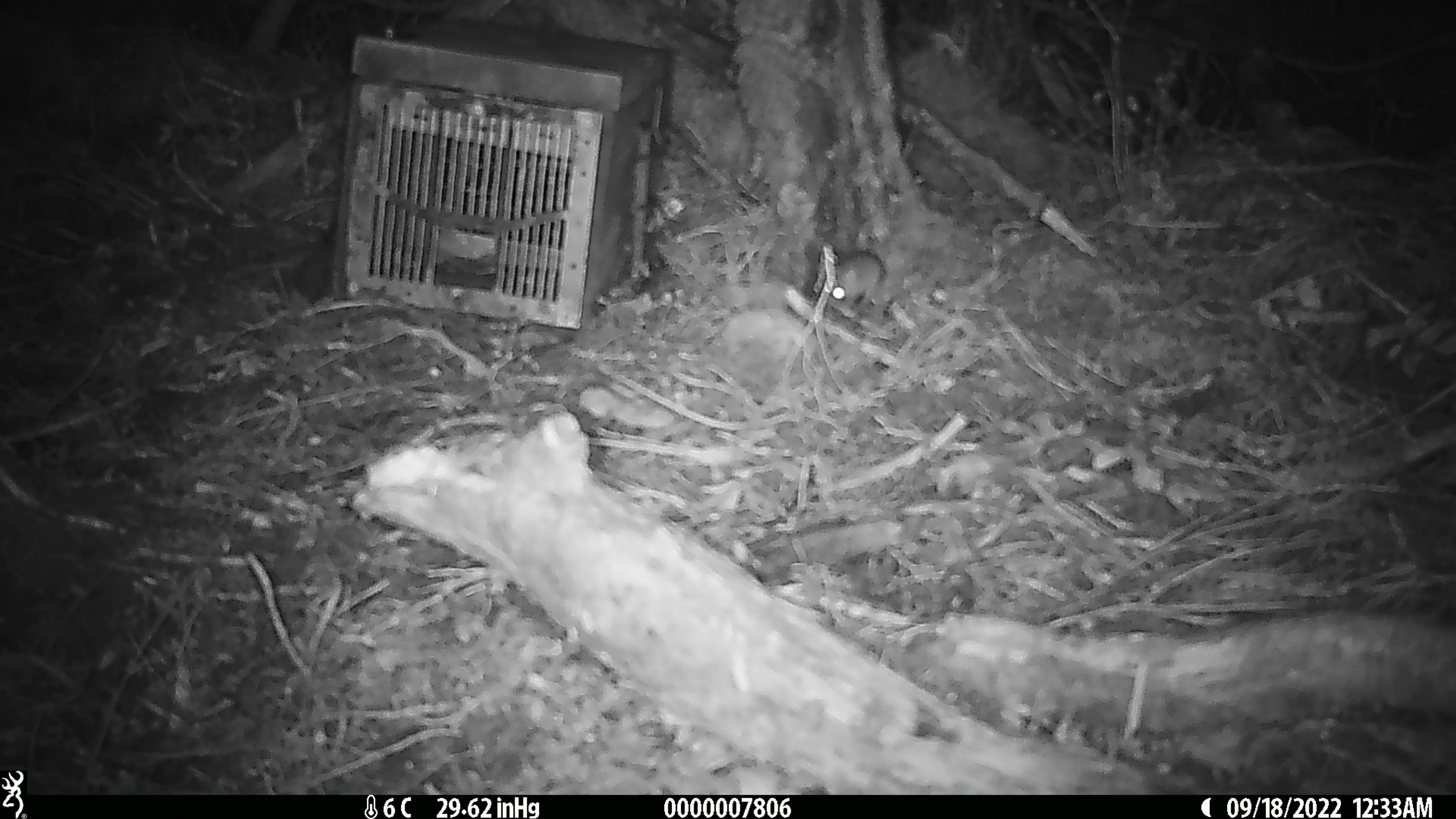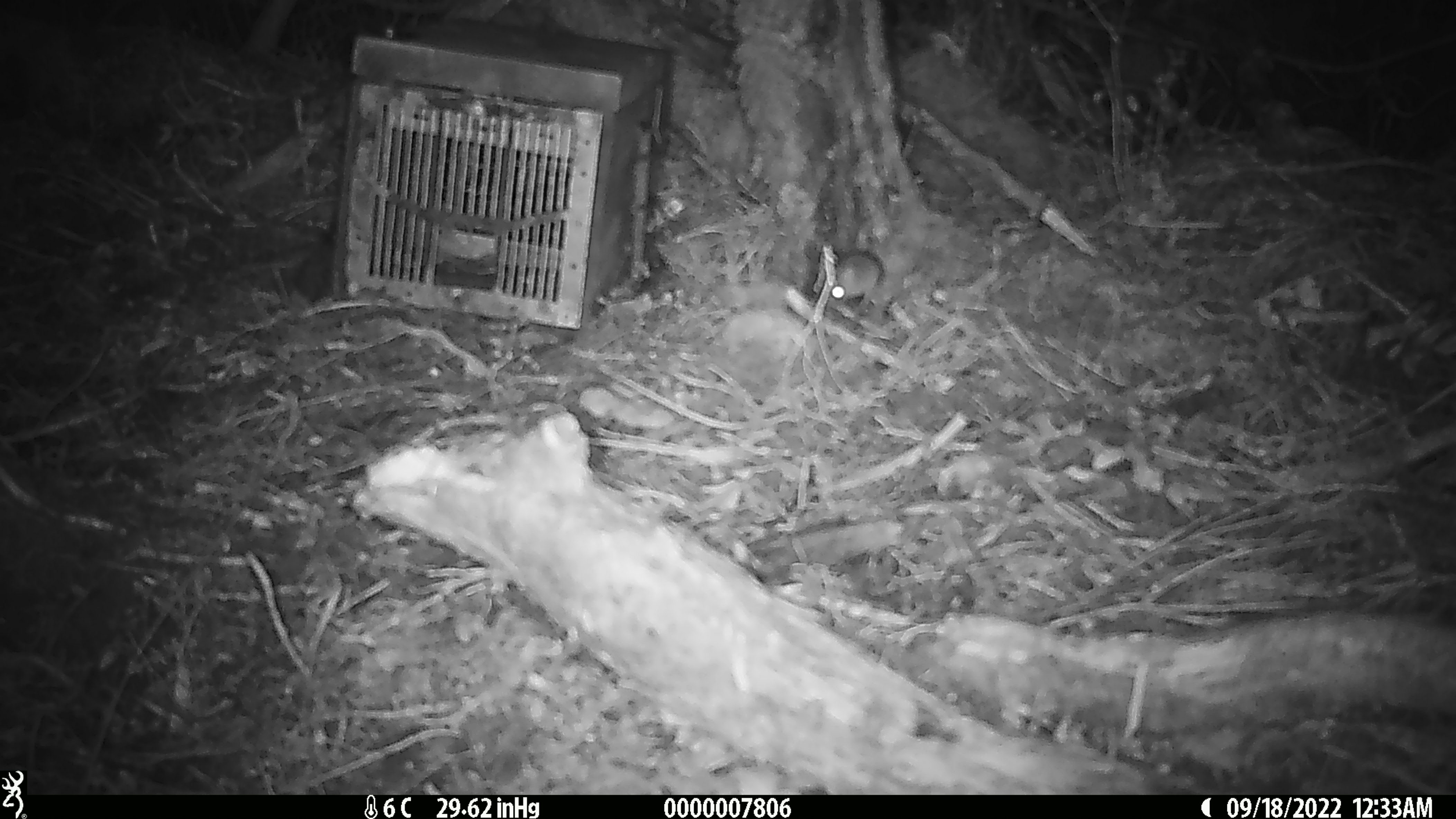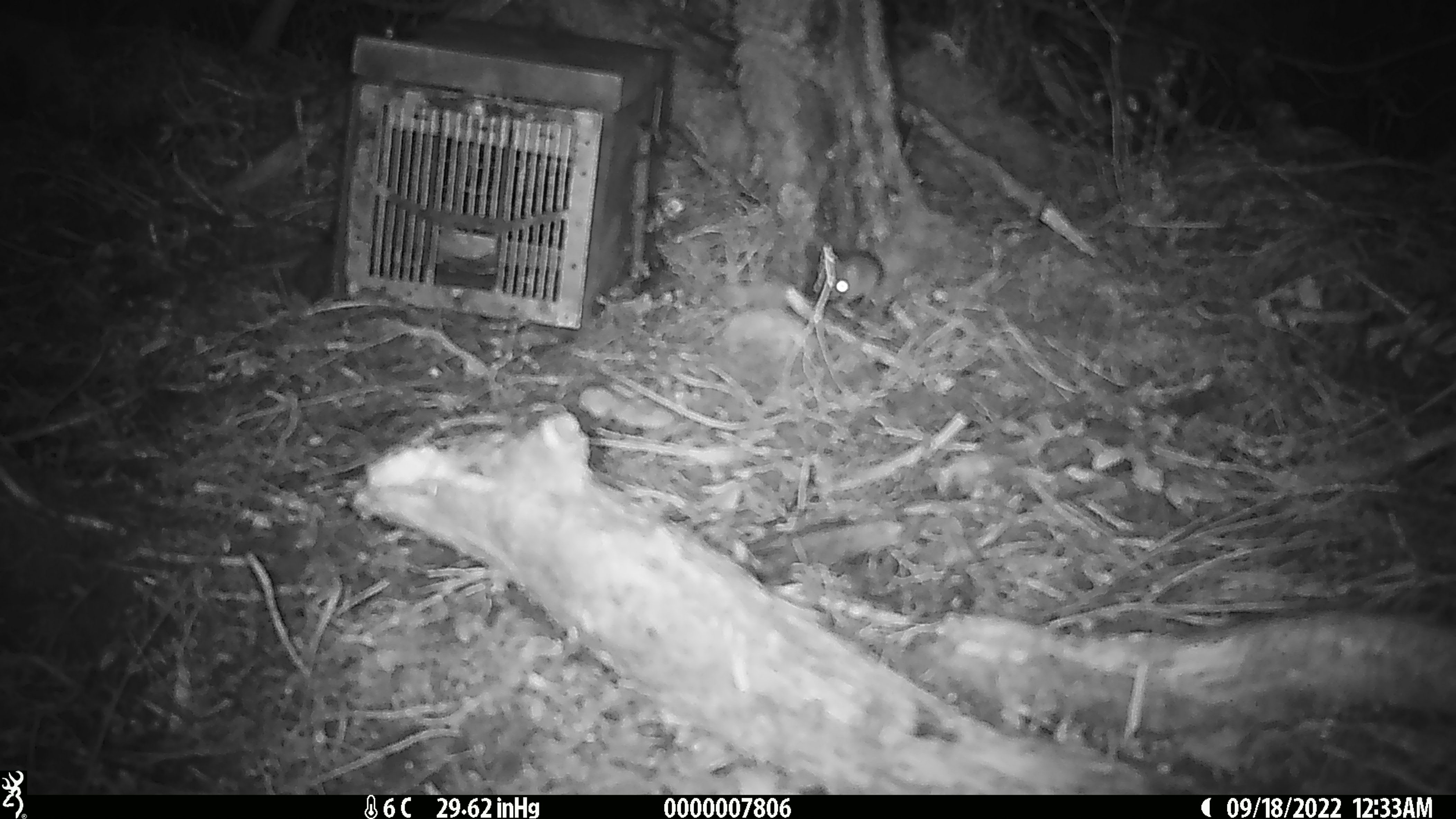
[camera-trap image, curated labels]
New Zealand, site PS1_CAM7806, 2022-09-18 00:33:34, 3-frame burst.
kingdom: Animalia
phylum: Chordata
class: Mammalia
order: Rodentia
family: Muridae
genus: Mus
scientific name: Mus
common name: mouse